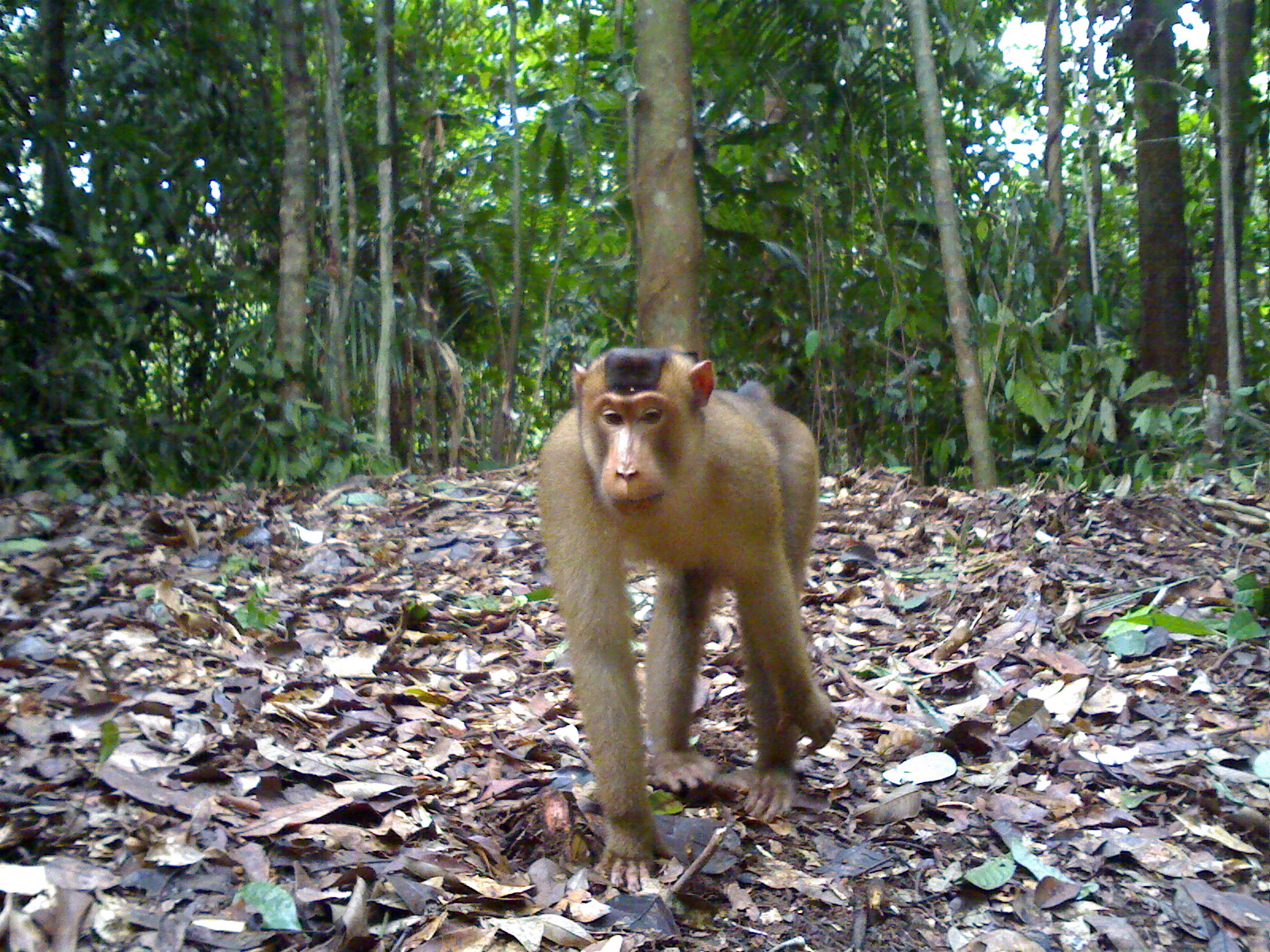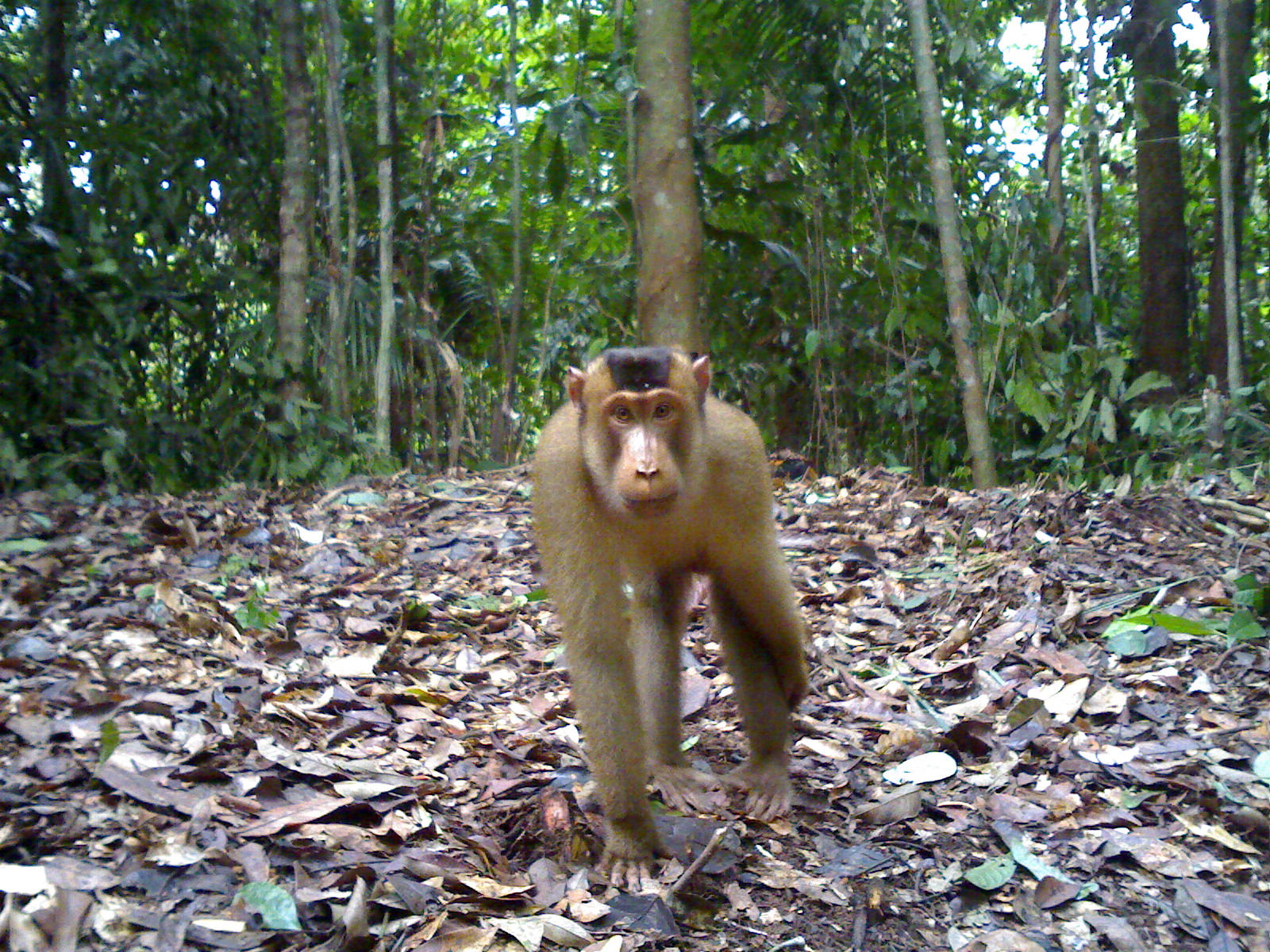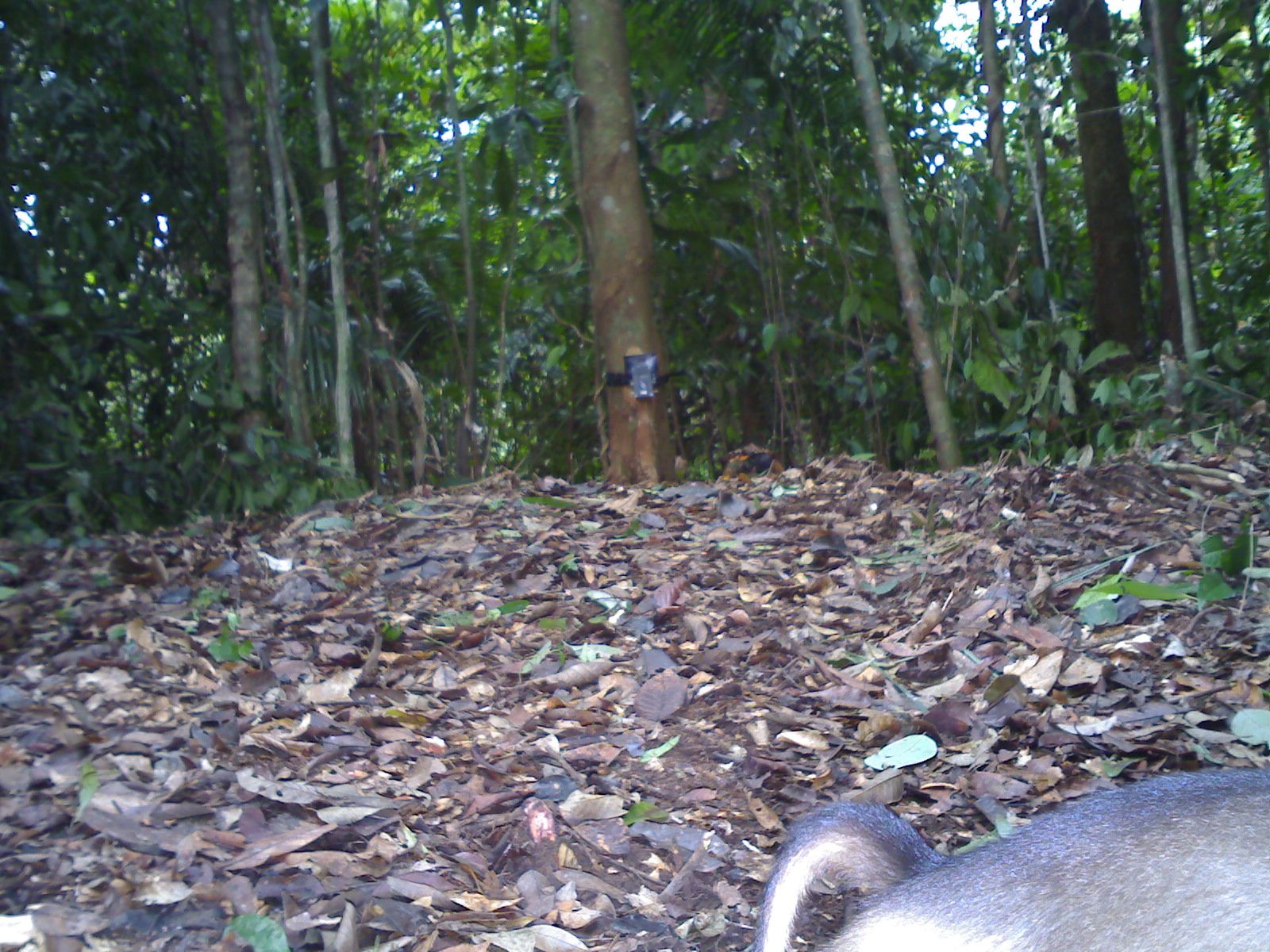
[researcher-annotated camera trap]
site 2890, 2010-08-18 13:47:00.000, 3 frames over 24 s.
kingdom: Animalia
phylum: Chordata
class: Mammalia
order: Primates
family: Cercopithecidae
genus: Macaca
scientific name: Macaca nemestrina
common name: southern pig-tailed macaque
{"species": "Macaca nemestrina (southern pig-tailed macaque)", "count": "1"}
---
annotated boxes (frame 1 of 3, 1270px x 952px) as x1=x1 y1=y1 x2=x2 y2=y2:
macaca nemestrina: x1=537 y1=345 x2=840 y2=896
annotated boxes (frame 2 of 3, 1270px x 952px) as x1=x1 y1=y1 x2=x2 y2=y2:
macaca nemestrina: x1=532 y1=344 x2=809 y2=896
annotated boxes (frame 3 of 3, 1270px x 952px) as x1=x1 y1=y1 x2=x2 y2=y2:
macaca nemestrina: x1=744 y1=770 x2=1269 y2=952